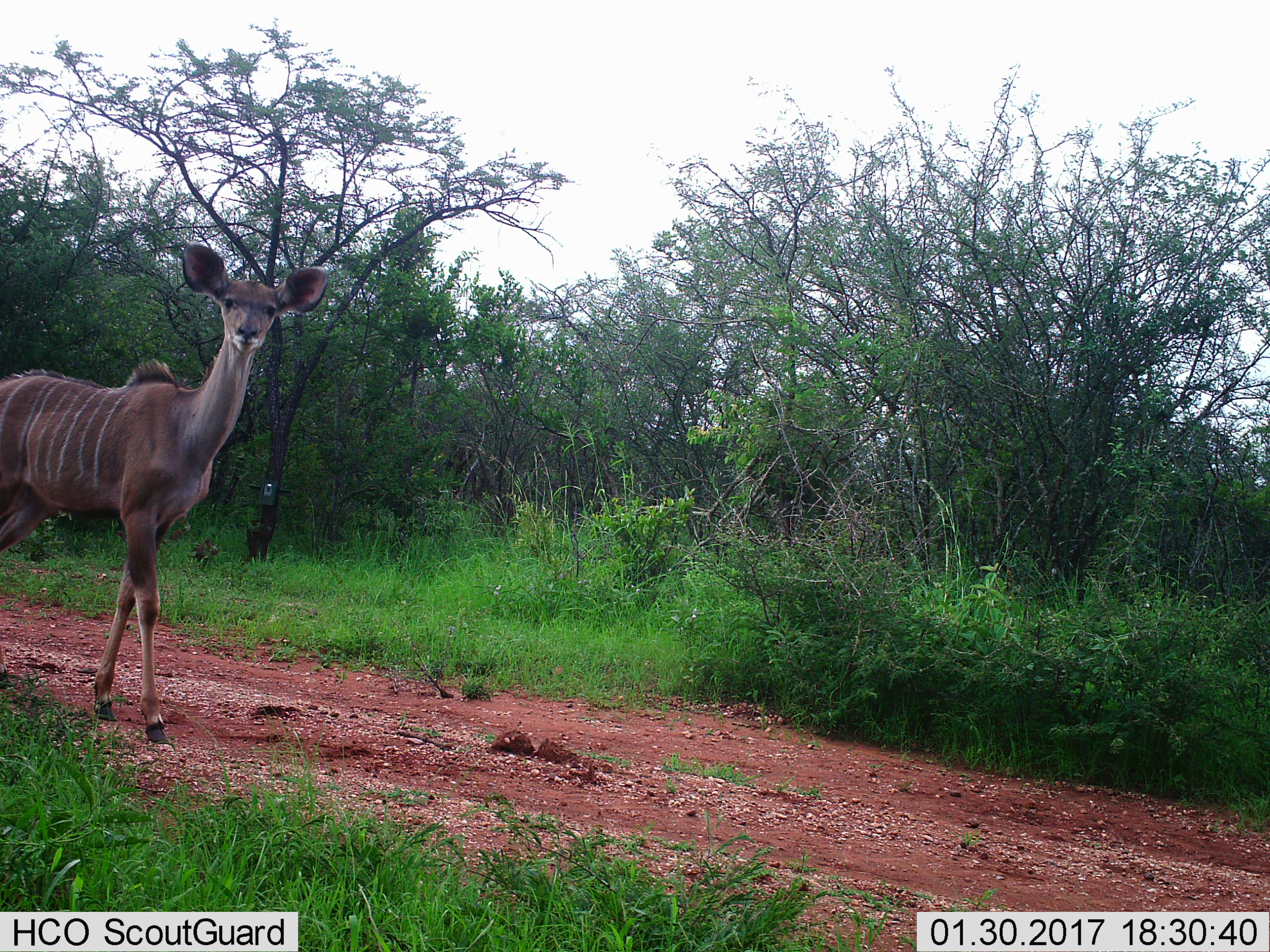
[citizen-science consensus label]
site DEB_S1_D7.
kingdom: Animalia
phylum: Chordata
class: Mammalia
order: Artiodactyla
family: Bovidae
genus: Tragelaphus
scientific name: Tragelaphus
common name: kudu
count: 1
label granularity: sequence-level